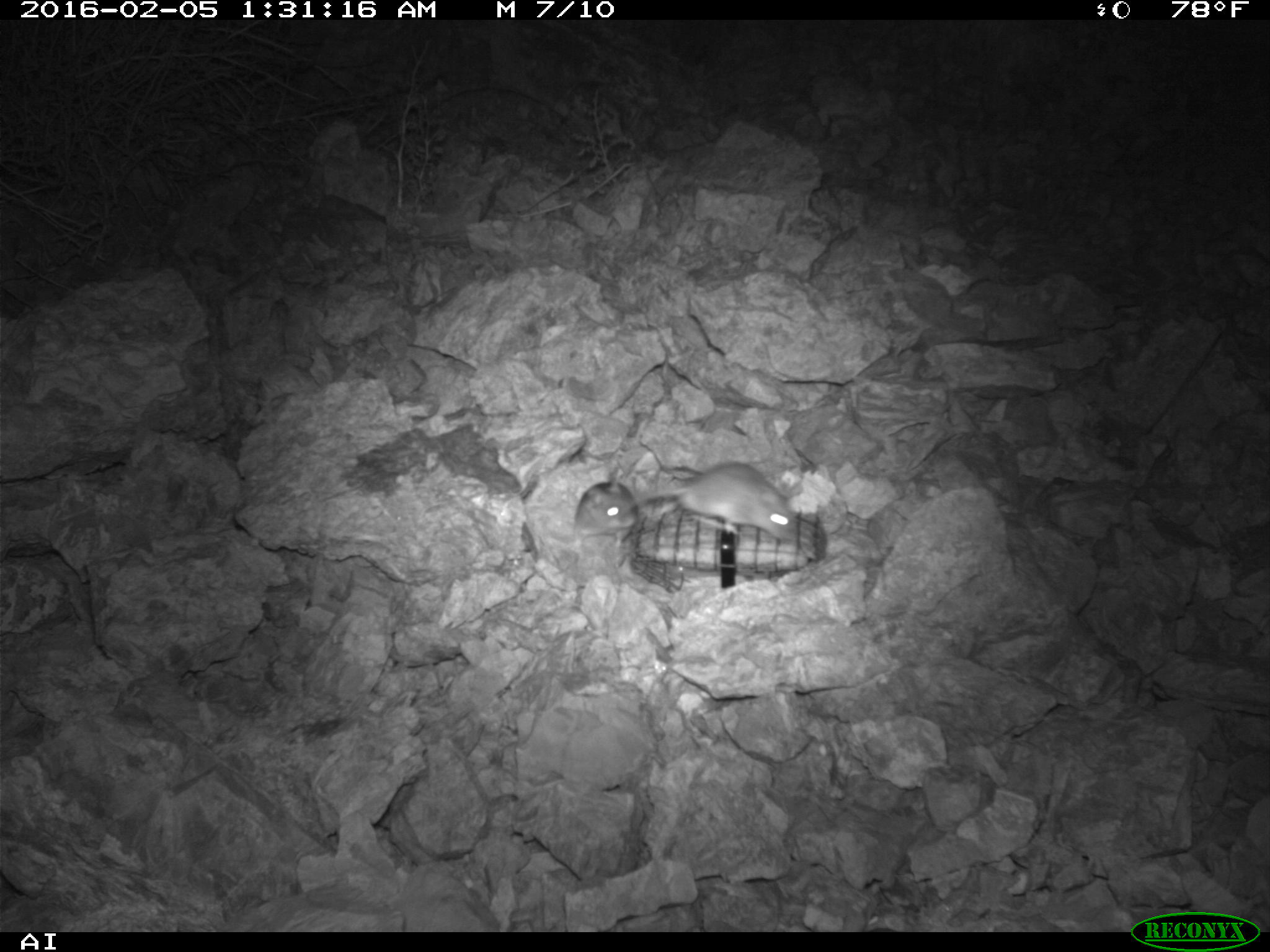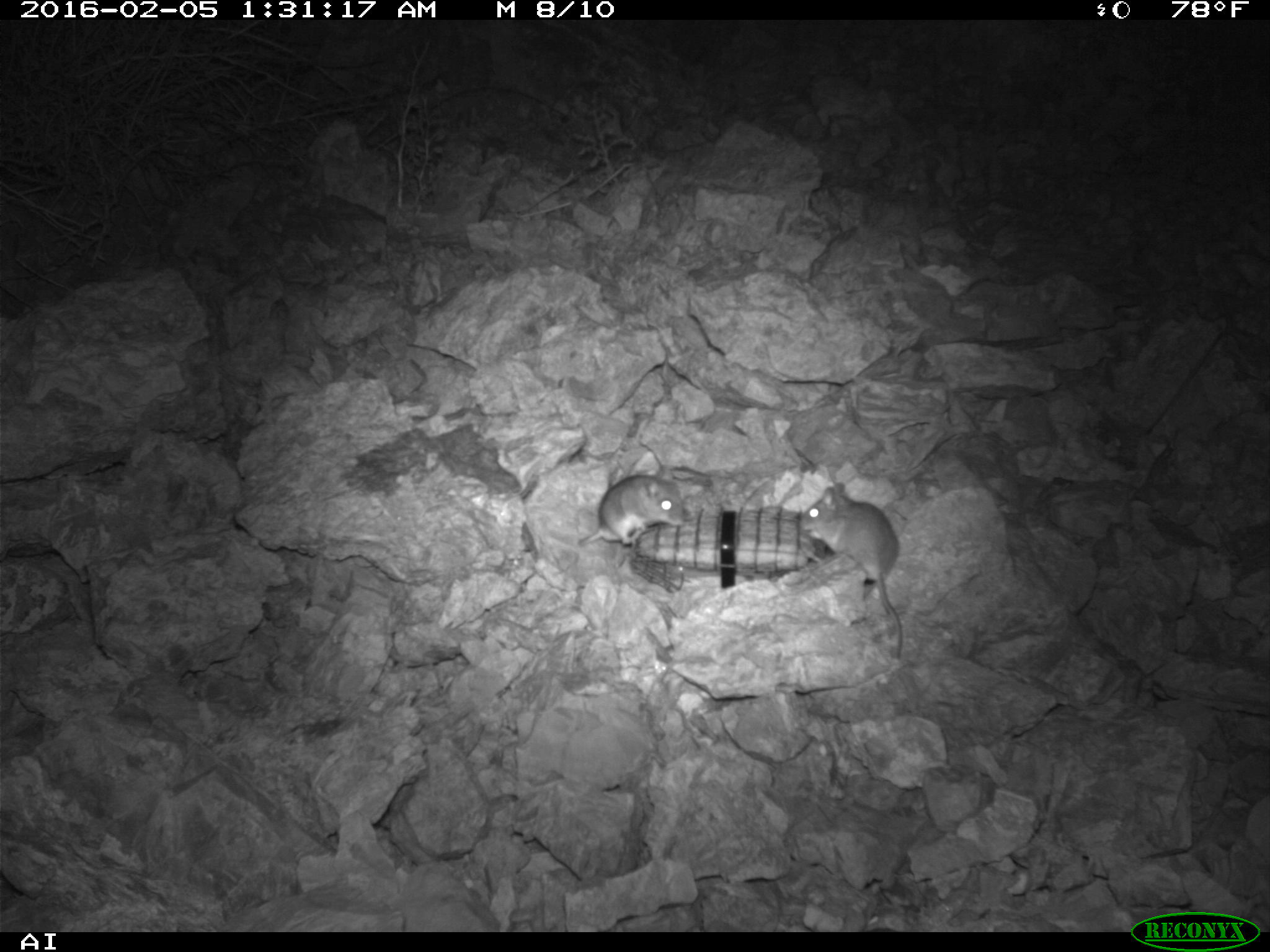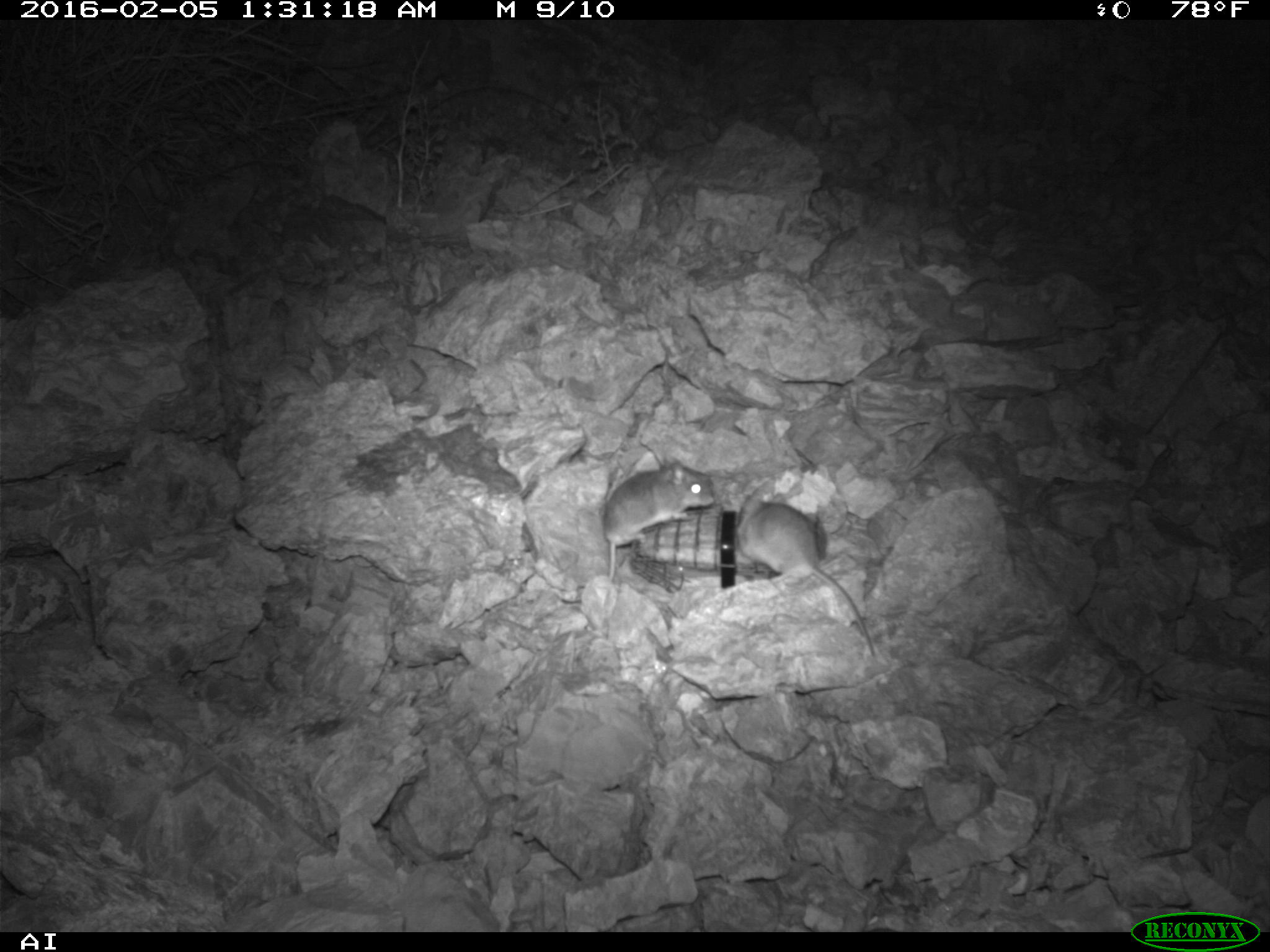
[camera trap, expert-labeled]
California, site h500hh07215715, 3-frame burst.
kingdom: Animalia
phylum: Chordata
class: Mammalia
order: Rodentia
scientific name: Rodentia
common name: rodent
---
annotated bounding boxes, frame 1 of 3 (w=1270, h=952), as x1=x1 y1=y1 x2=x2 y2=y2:
rodent: x1=633 y1=461 x2=798 y2=541; x1=572 y1=475 x2=636 y2=537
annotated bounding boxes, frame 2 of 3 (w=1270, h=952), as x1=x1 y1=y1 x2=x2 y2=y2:
rodent: x1=798 y1=482 x2=902 y2=659; x1=579 y1=465 x2=685 y2=548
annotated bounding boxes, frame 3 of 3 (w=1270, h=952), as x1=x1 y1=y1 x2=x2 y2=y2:
rodent: x1=732 y1=480 x2=877 y2=659; x1=602 y1=460 x2=716 y2=585